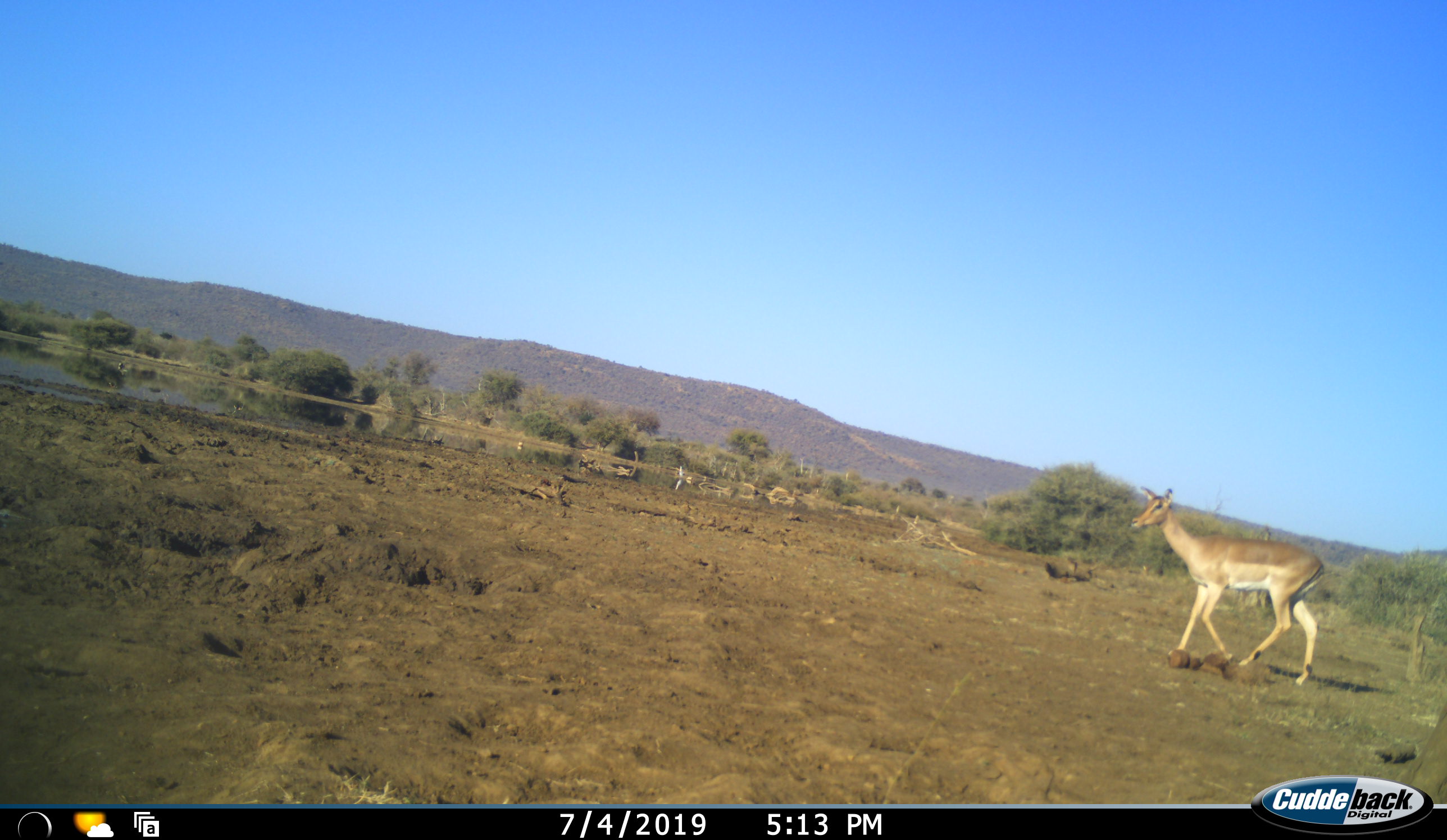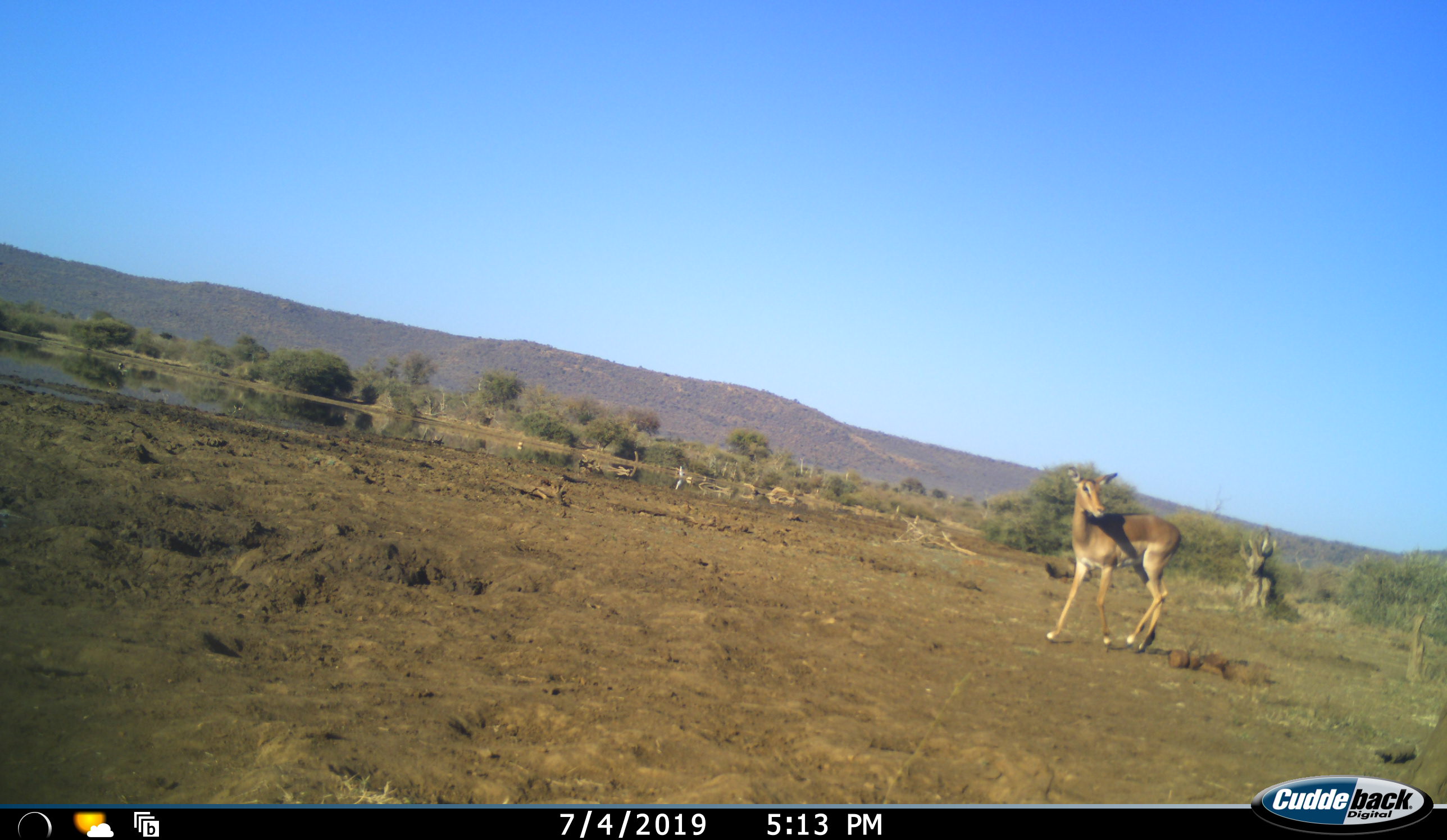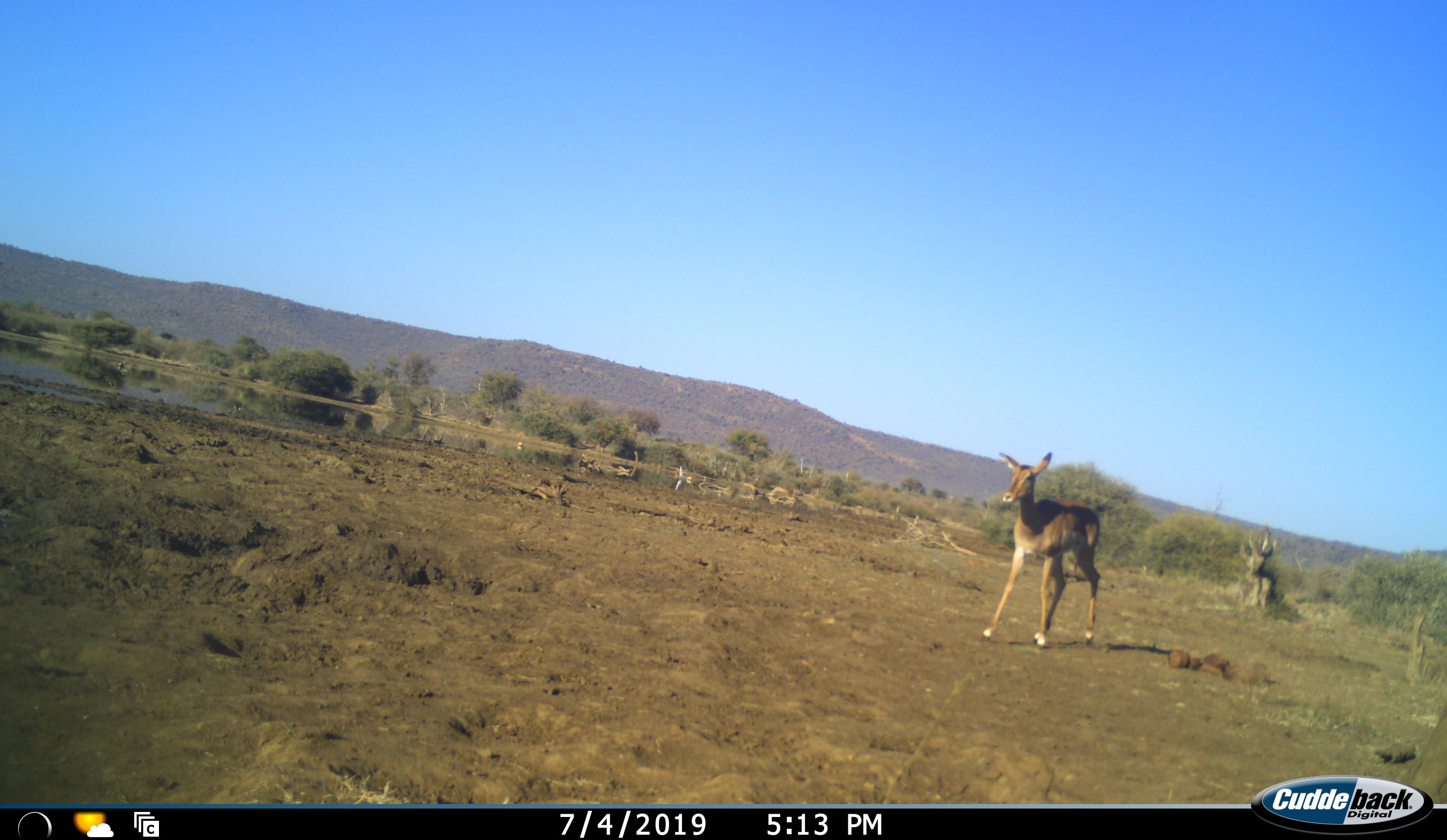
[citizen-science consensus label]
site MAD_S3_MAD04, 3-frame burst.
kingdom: Animalia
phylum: Chordata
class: Mammalia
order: Artiodactyla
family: Bovidae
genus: Aepyceros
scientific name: Aepyceros melampus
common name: impala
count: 1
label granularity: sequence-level